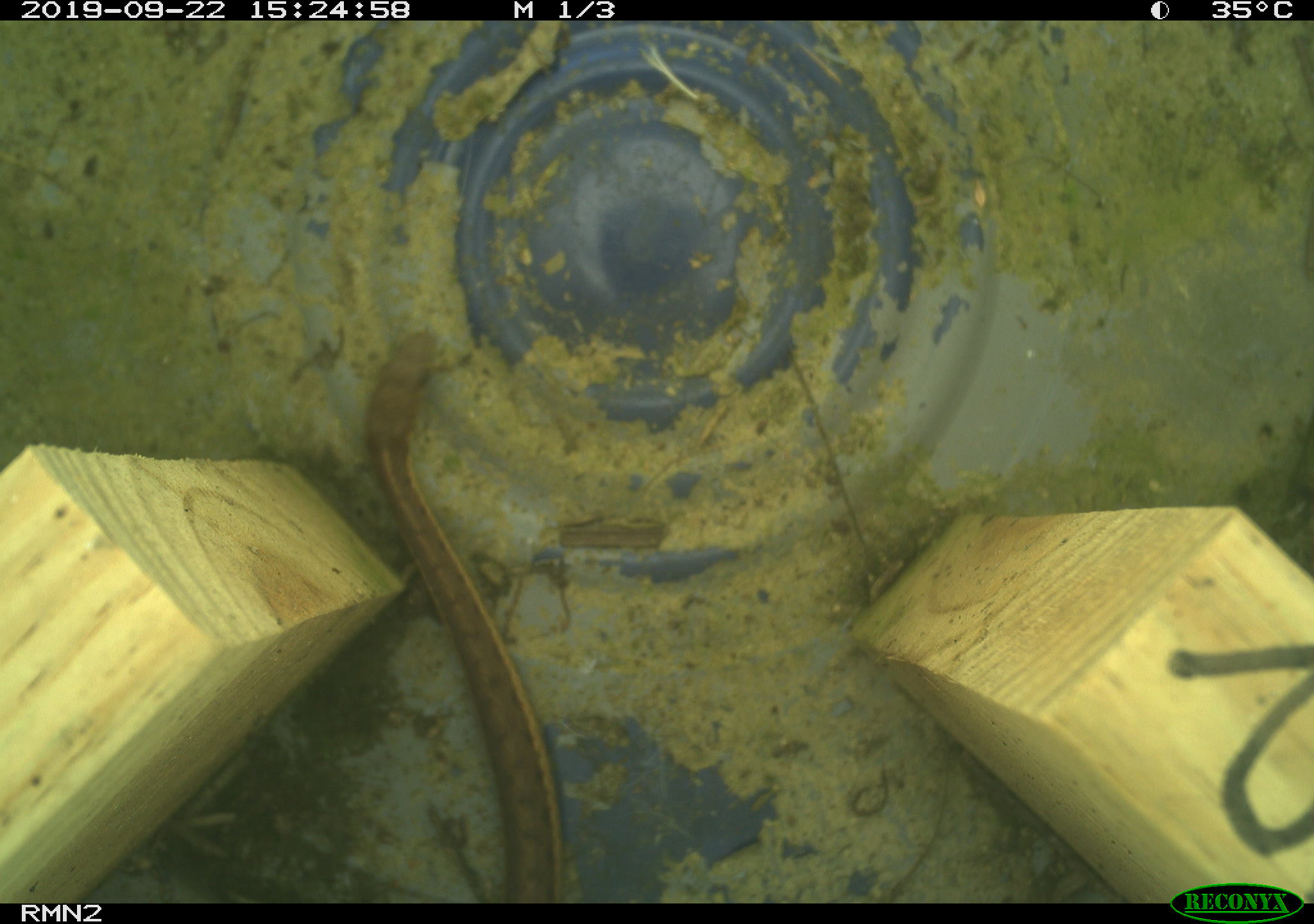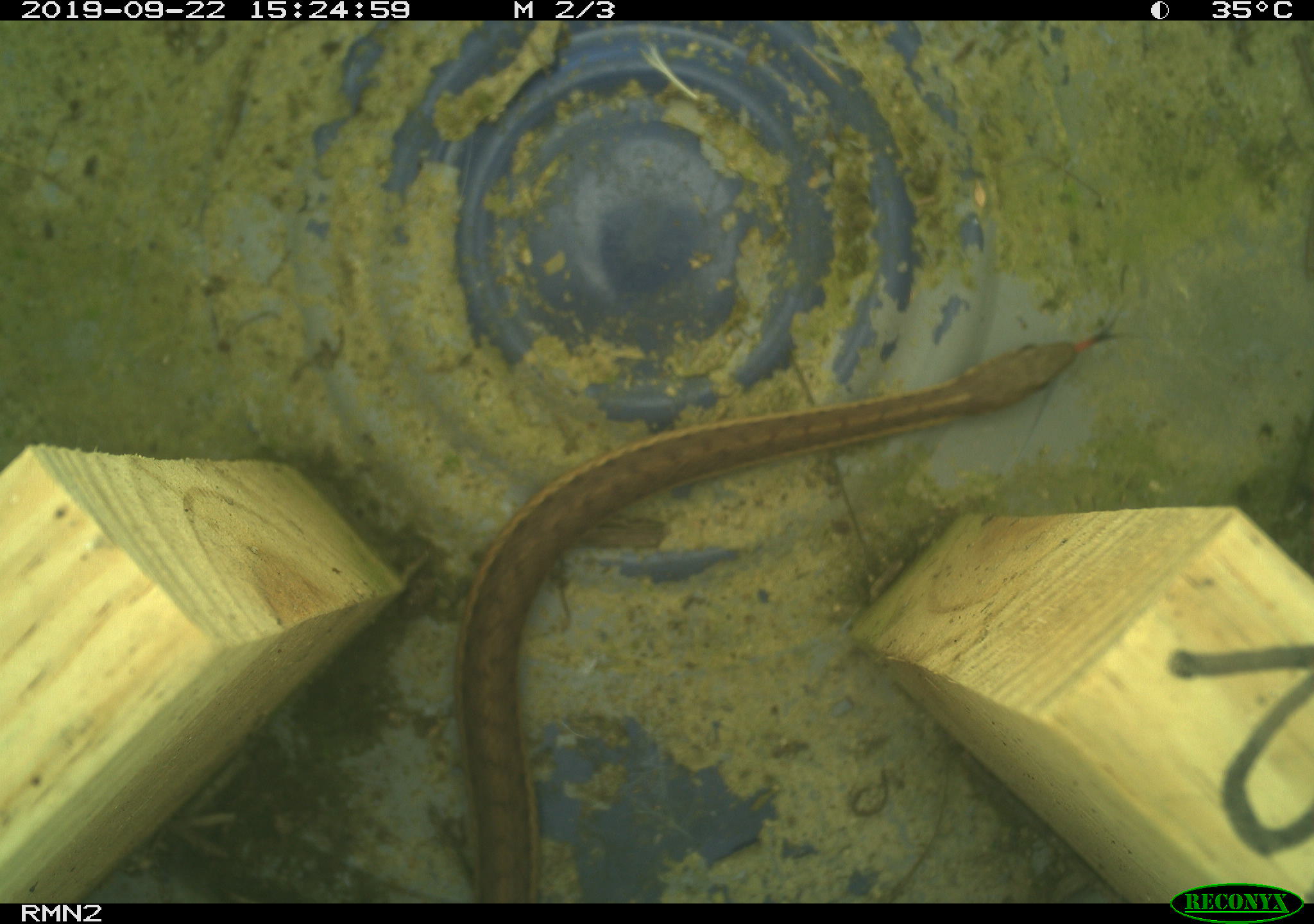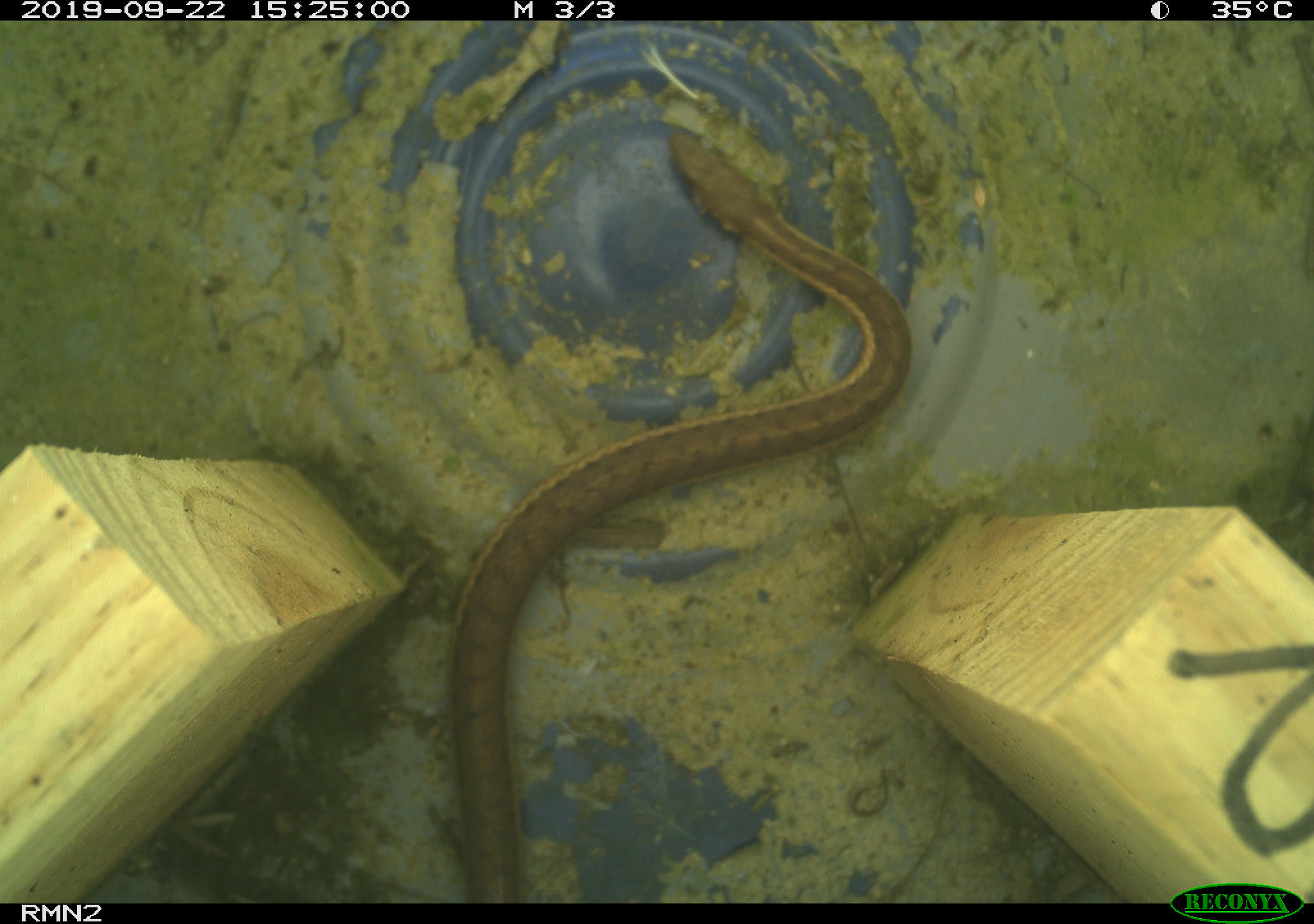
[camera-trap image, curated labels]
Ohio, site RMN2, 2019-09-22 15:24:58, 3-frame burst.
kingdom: Animalia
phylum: Chordata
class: Reptilia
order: Squamata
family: Colubridae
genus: Thamnophis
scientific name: Thamnophis sirtalis sirtalis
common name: eastern gartersnake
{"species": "eastern gartersnake (Thamnophis sirtalis sirtalis)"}